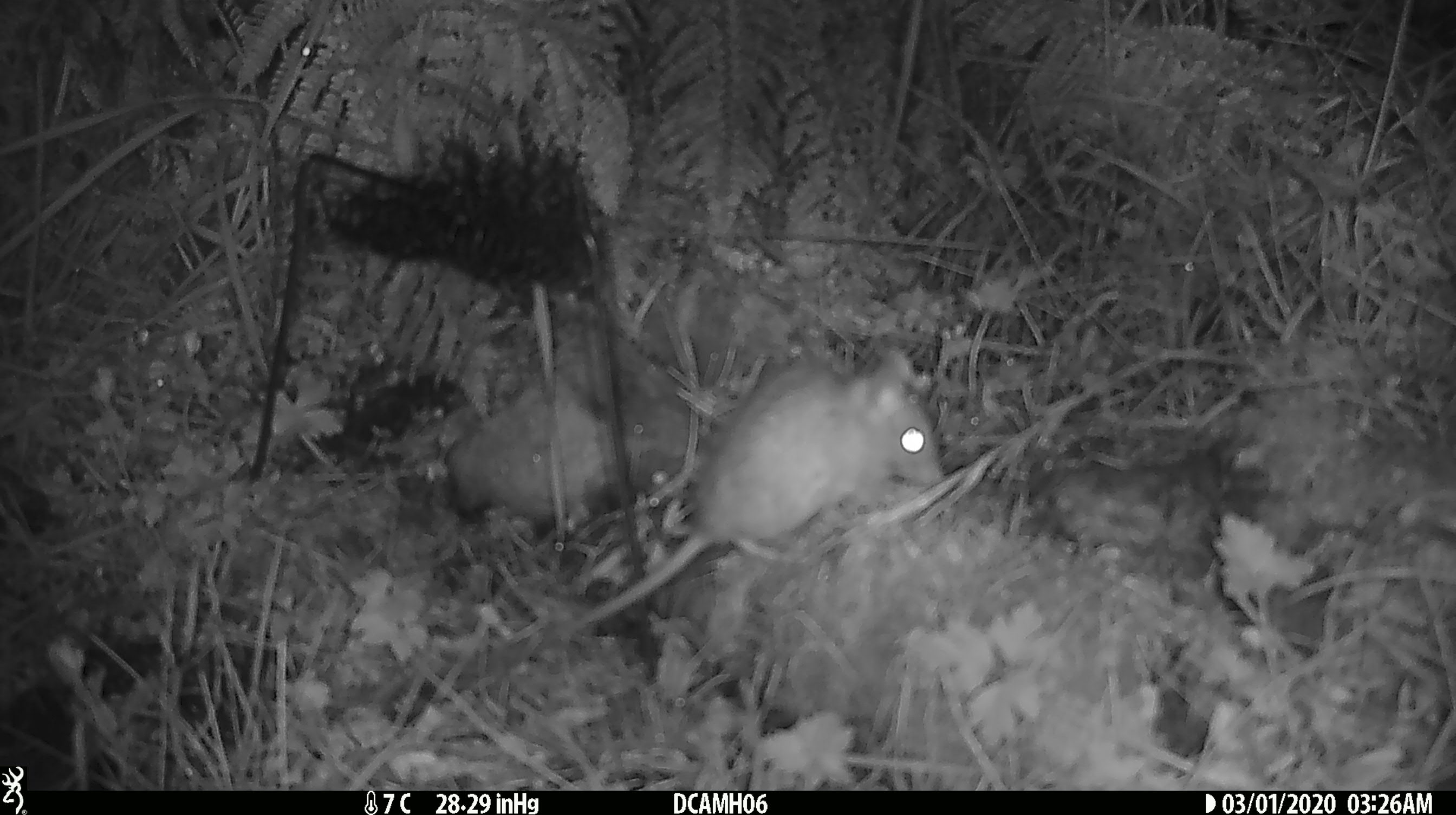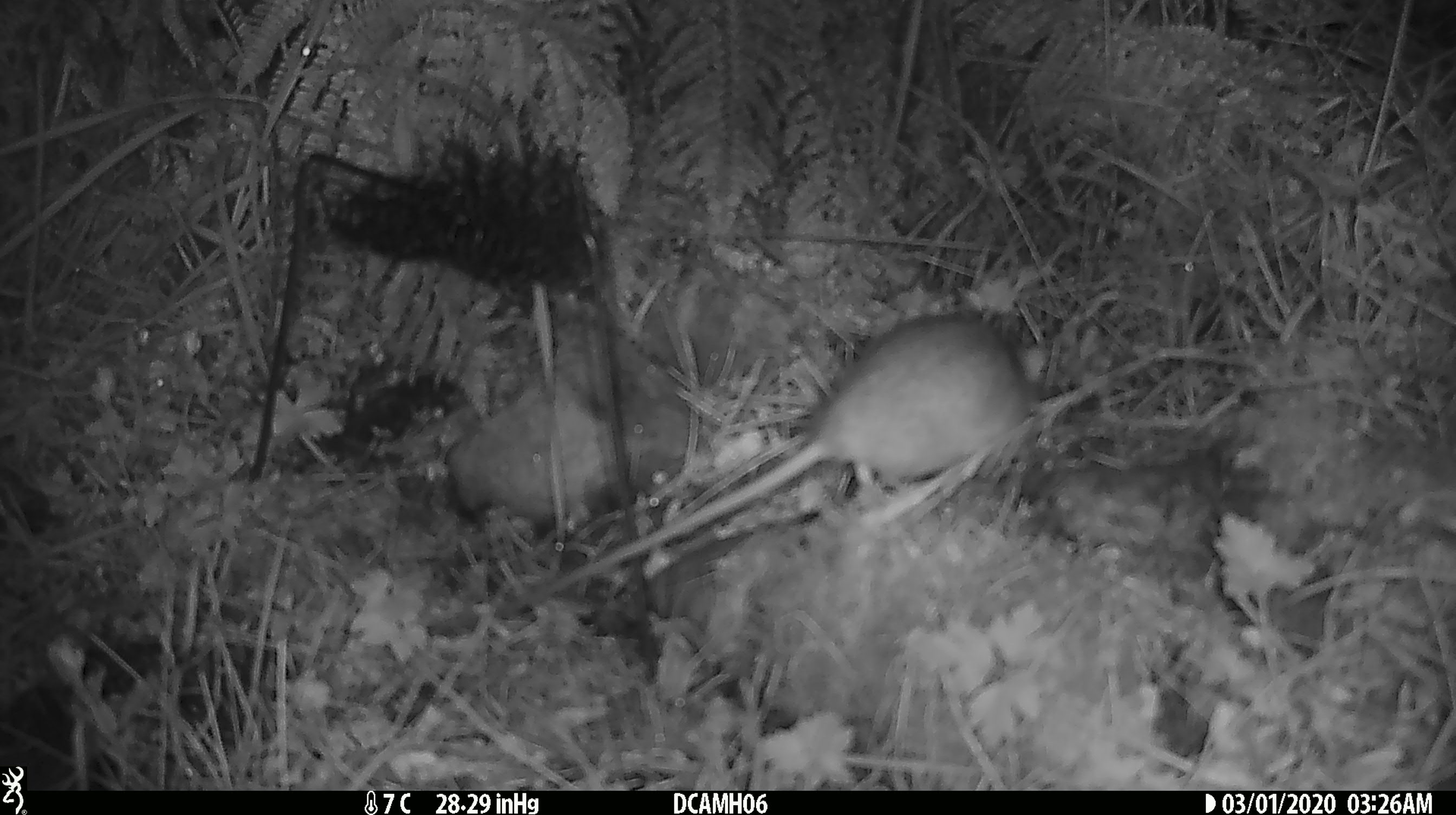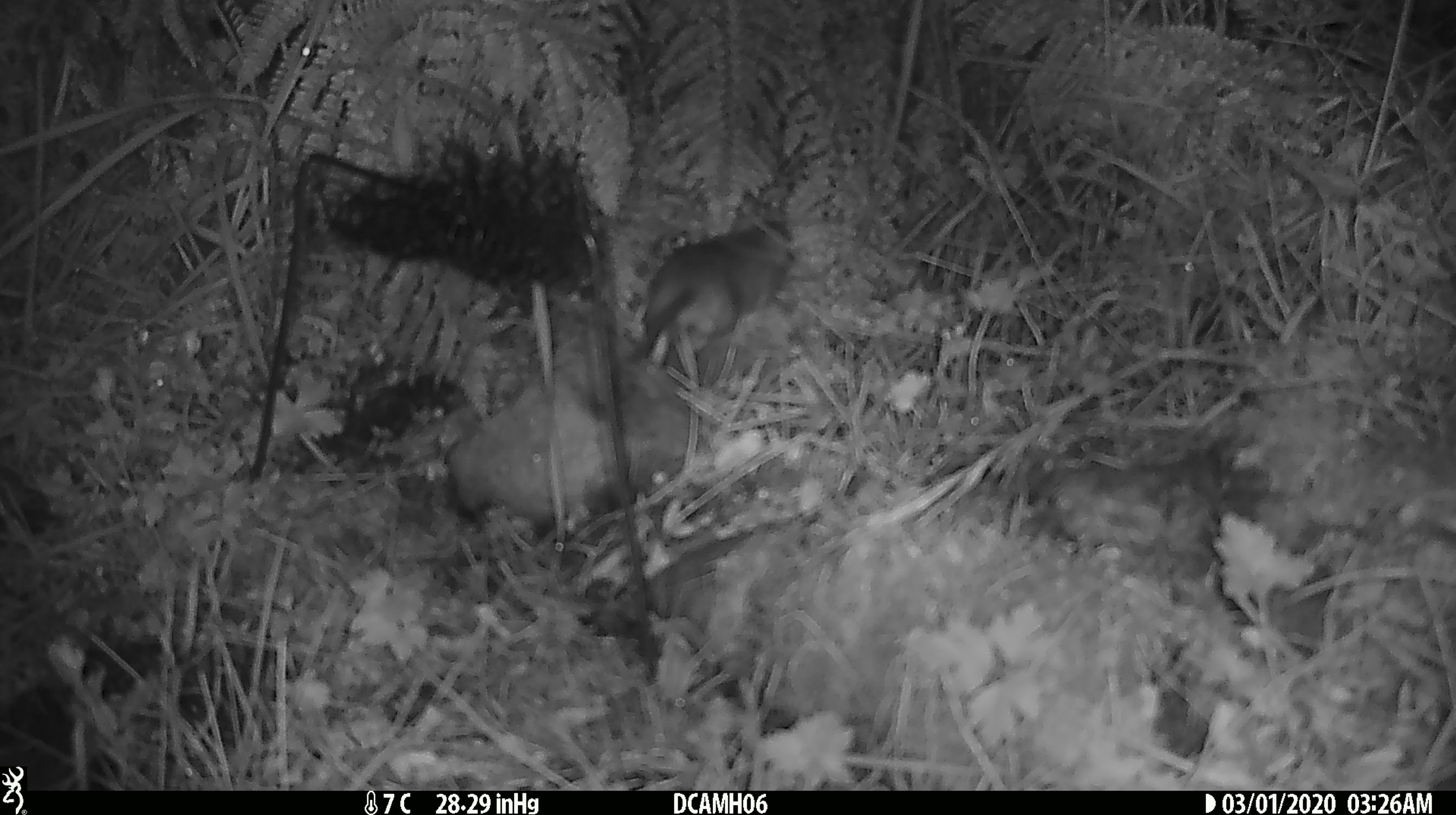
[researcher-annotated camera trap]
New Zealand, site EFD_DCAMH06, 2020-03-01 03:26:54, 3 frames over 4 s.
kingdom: Animalia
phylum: Chordata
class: Mammalia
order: Rodentia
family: Muridae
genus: Rattus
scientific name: Rattus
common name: rat